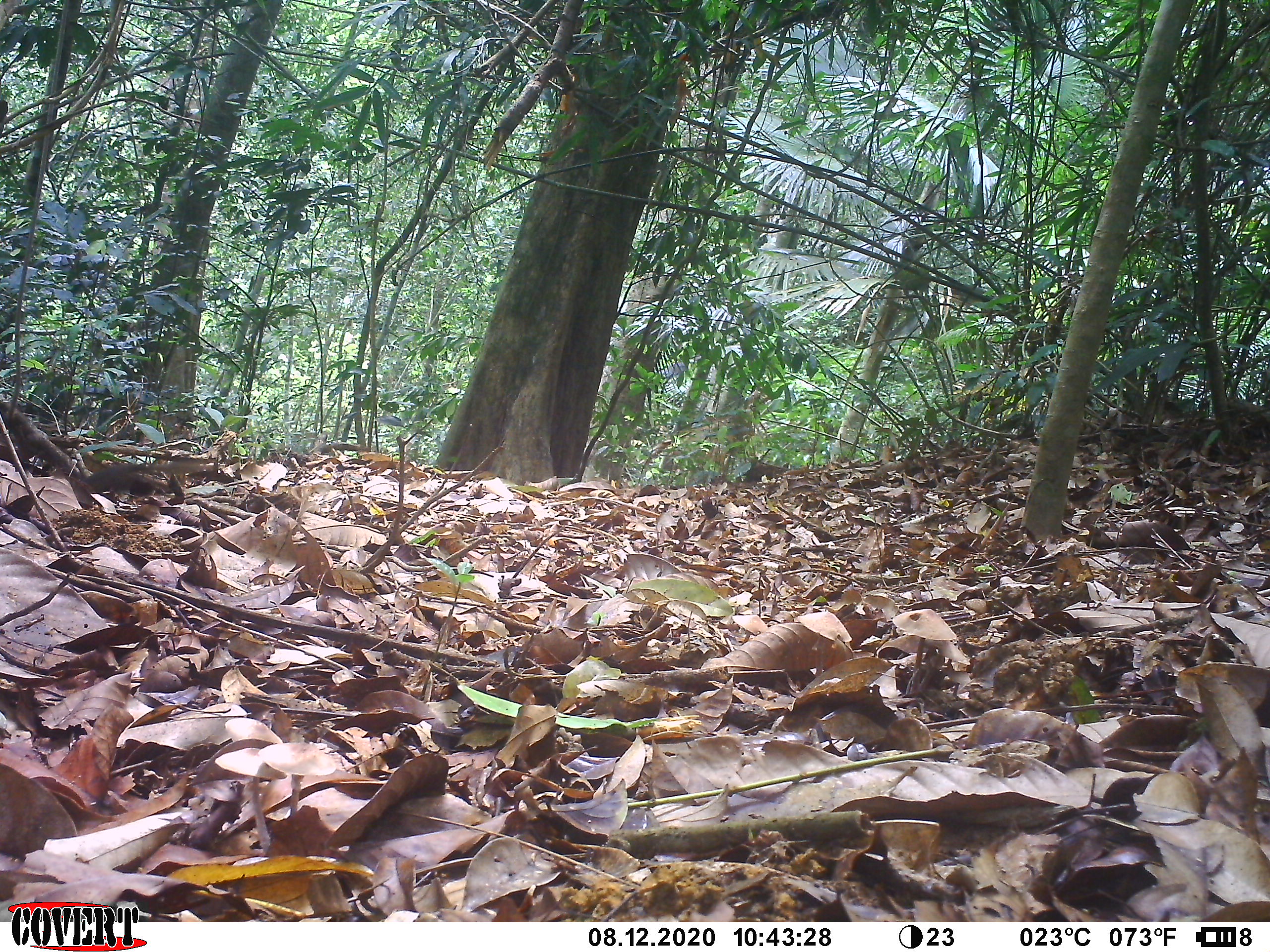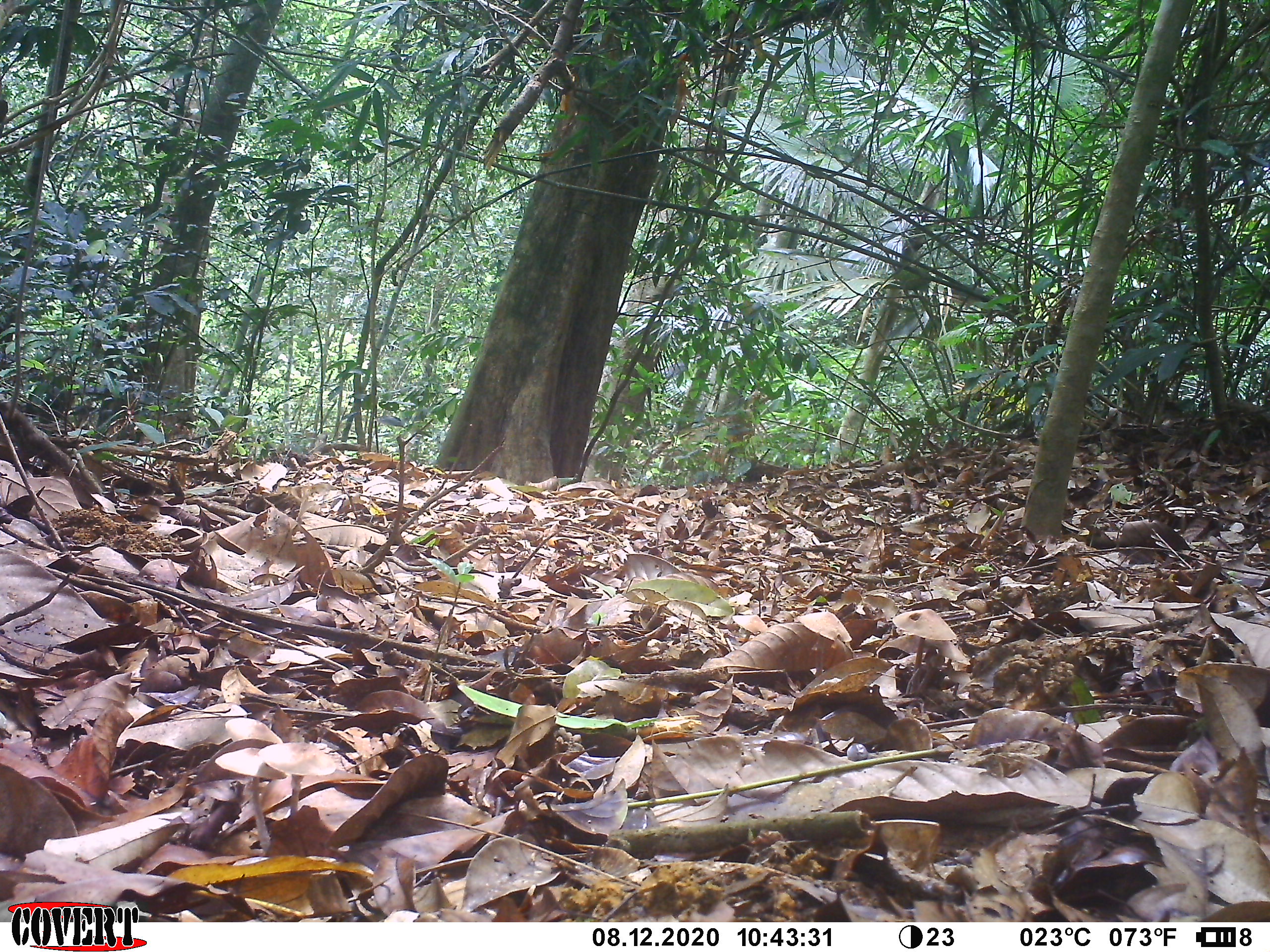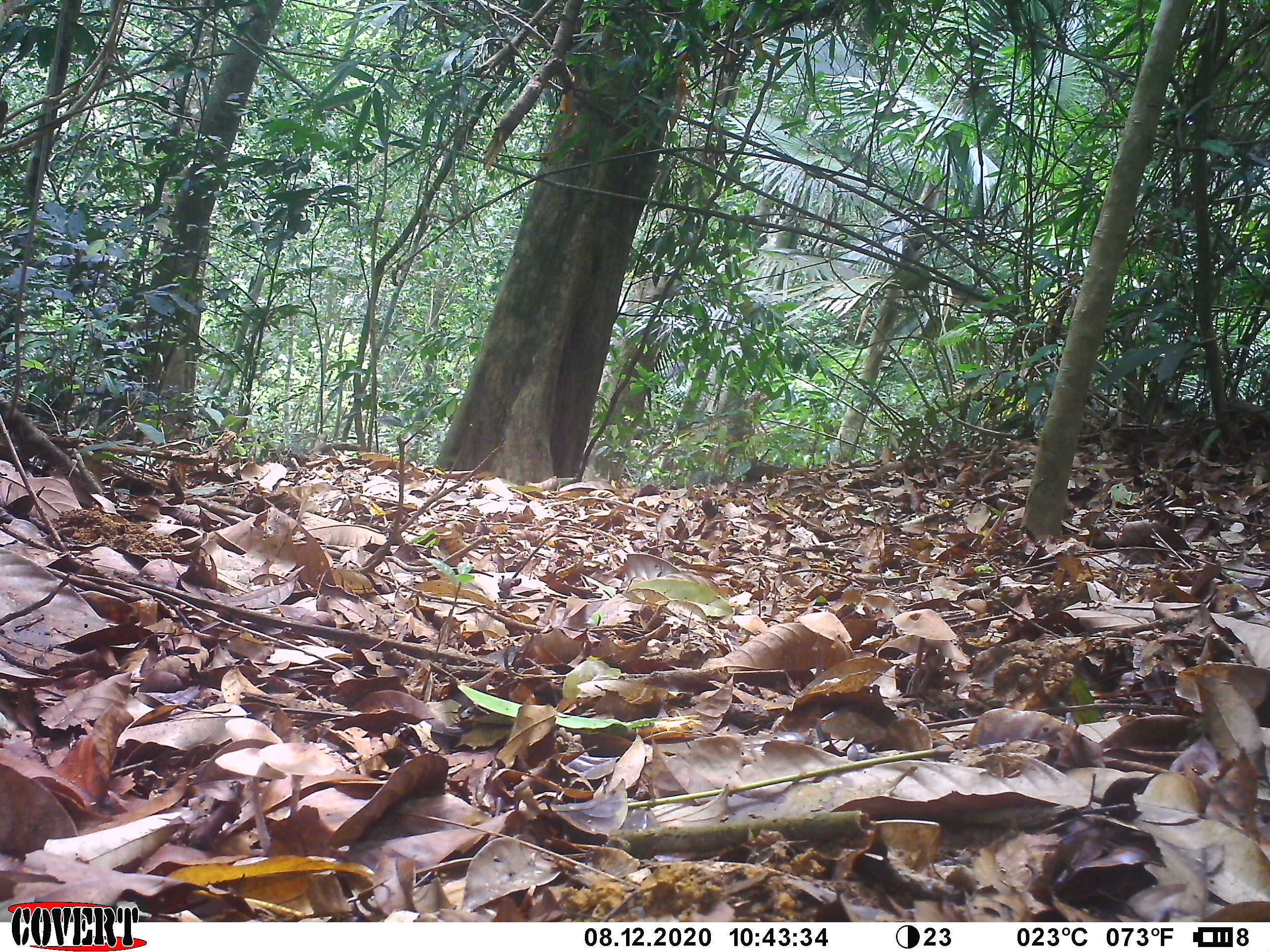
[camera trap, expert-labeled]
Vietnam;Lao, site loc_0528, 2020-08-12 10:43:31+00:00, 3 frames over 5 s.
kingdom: Animalia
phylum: Chordata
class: Mammalia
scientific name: Mammalia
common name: mammal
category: unidentified small mammal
Unidentified small mammal (mammal) (Mammalia). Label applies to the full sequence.